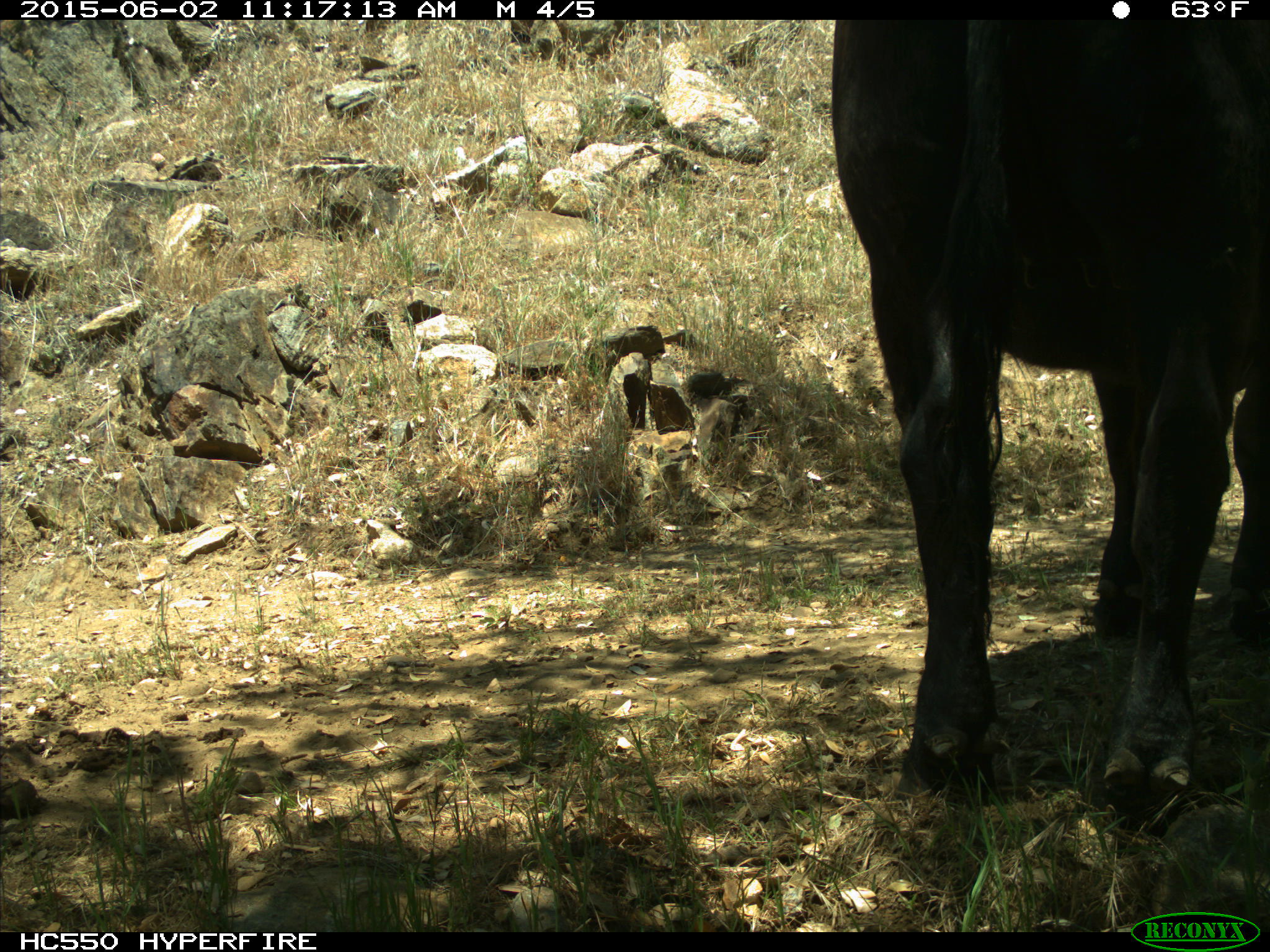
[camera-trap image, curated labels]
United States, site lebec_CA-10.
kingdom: Animalia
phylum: Chordata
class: Mammalia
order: Artiodactyla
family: Bovidae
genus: Bos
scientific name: Bos taurus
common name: domestic cow